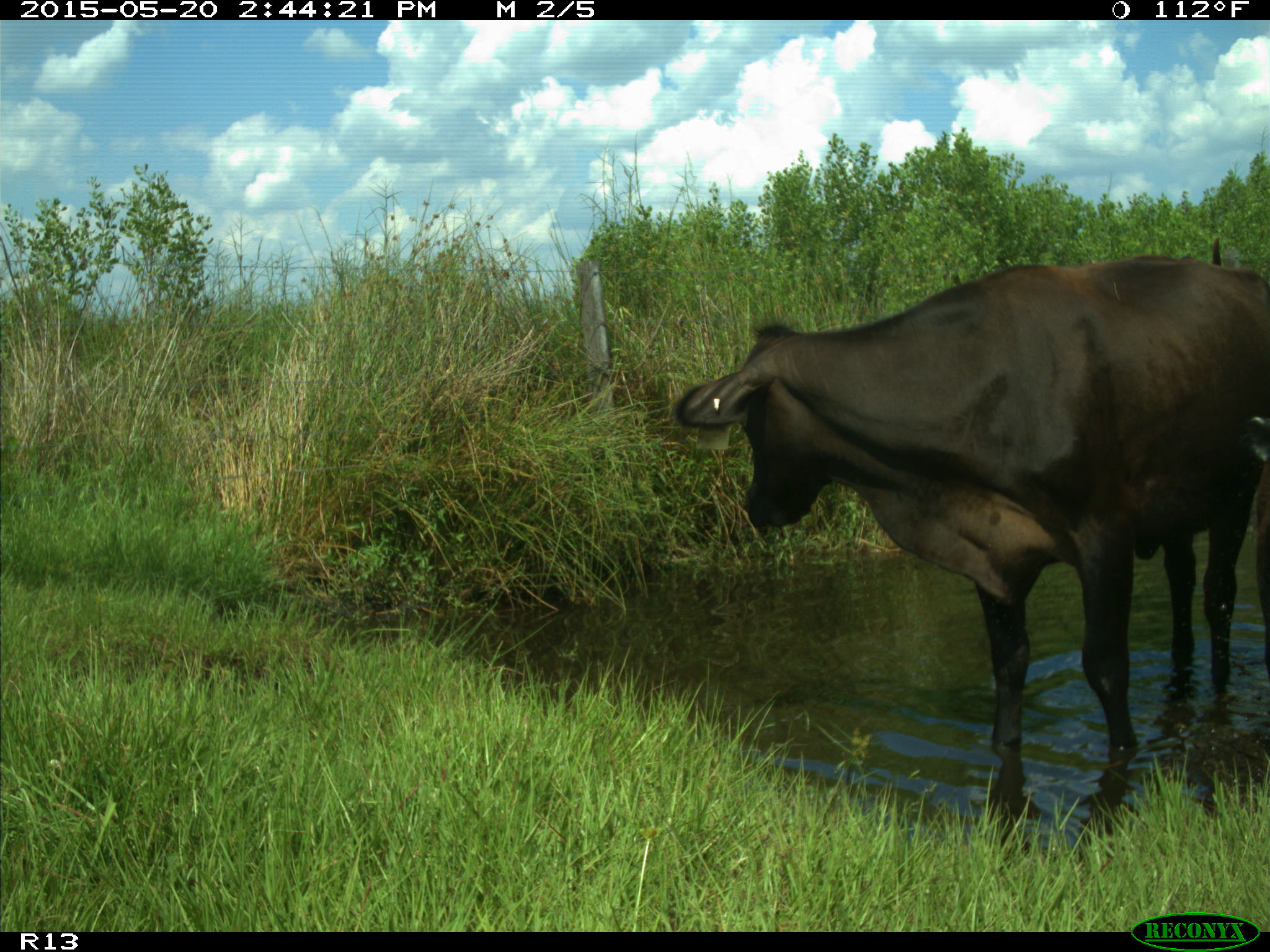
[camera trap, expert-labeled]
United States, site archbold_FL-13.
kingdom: Animalia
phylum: Chordata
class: Mammalia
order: Artiodactyla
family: Bovidae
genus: Bos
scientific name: Bos taurus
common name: domestic cow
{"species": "Bos taurus (domestic cow)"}